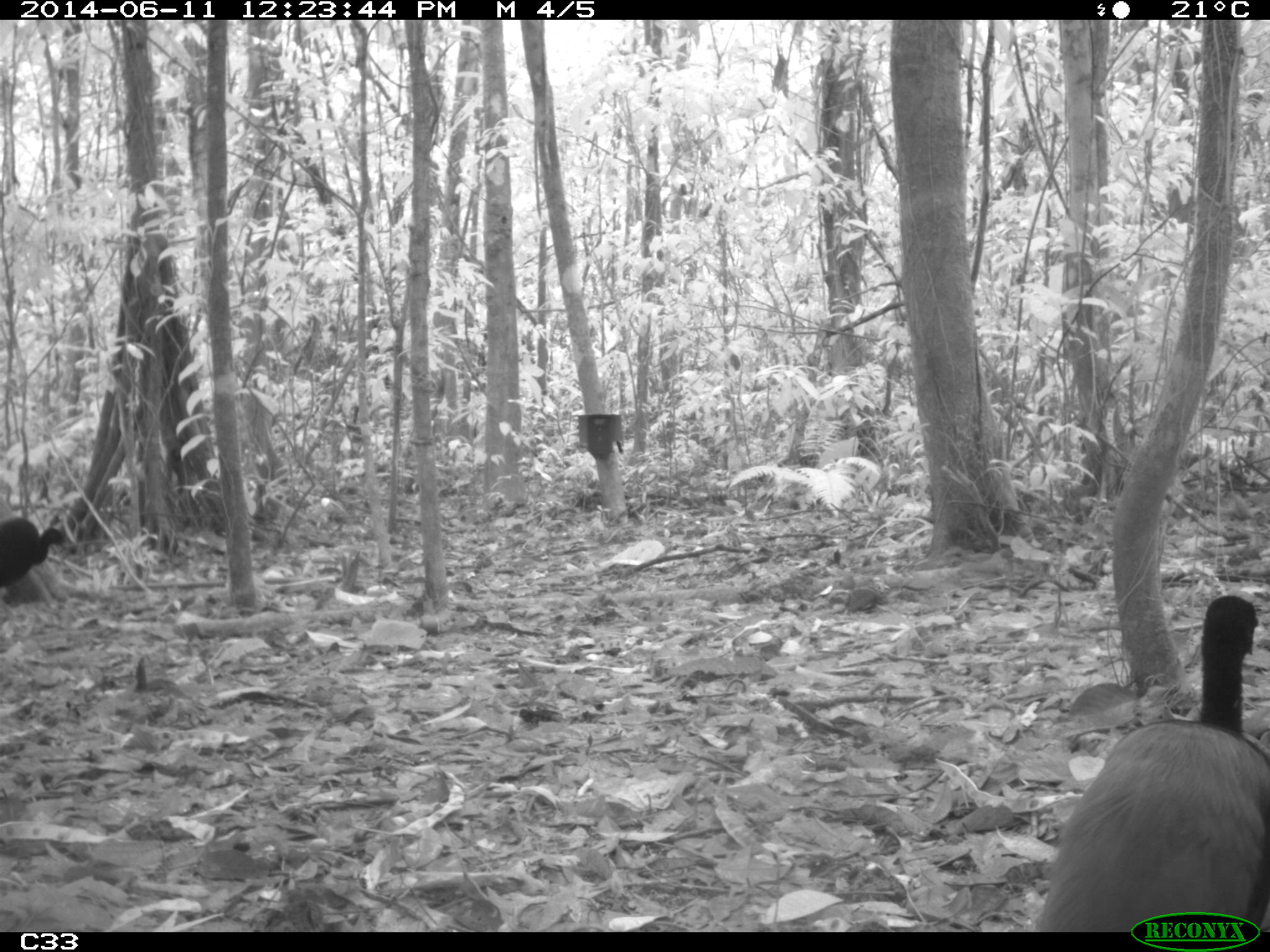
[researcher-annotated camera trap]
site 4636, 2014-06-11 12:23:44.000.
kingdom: Animalia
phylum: Chordata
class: Aves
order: Gruiformes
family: Psophiidae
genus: Psophia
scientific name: Psophia crepitans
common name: gray-winged trumpeter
Psophia crepitans (gray-winged trumpeter), count 3, age adult.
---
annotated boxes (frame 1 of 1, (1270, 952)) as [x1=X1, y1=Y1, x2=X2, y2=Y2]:
psophia crepitans: [x1=1034, y1=588, x2=1269, y2=929]; [x1=0, y1=515, x2=69, y2=588]